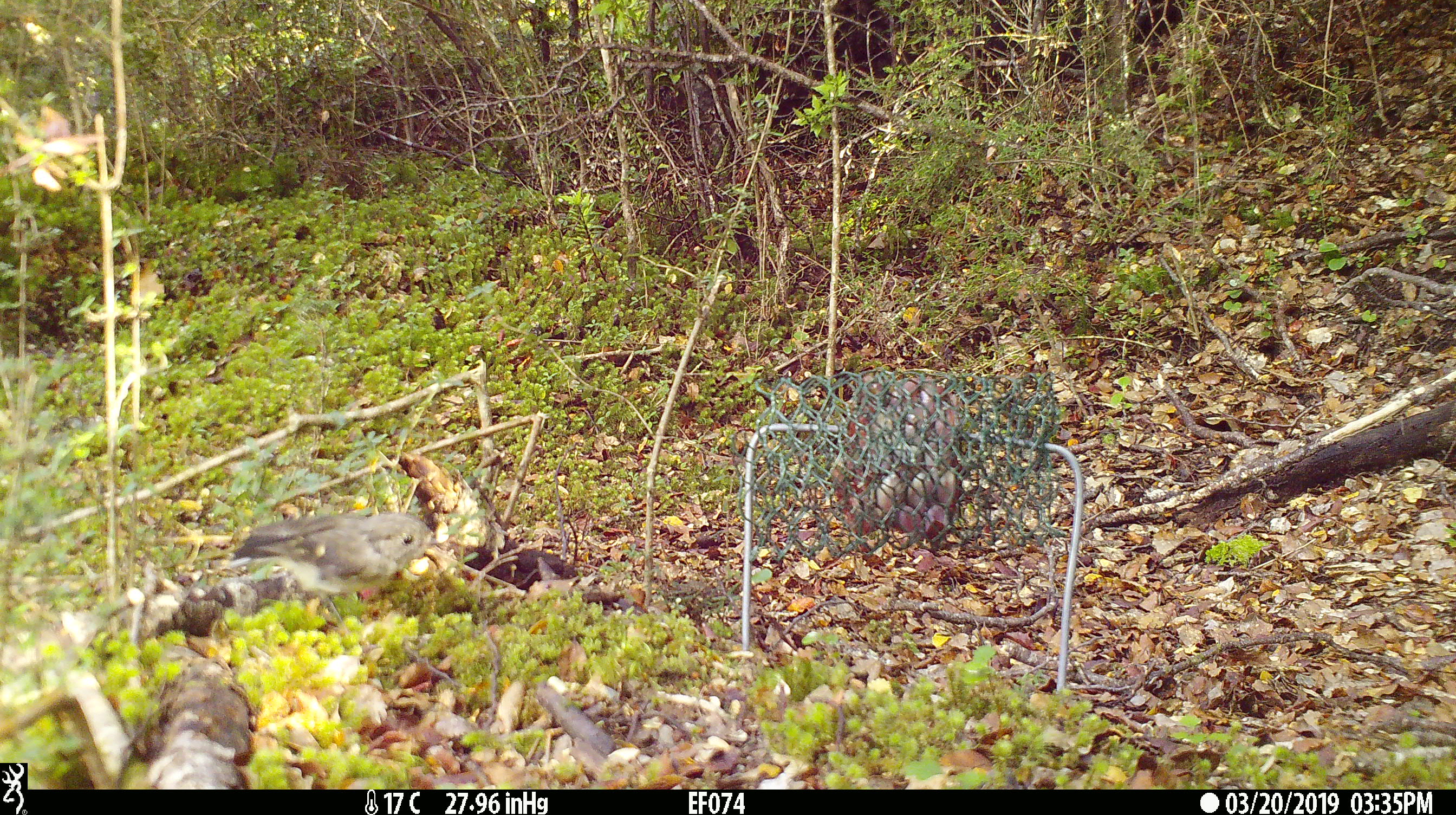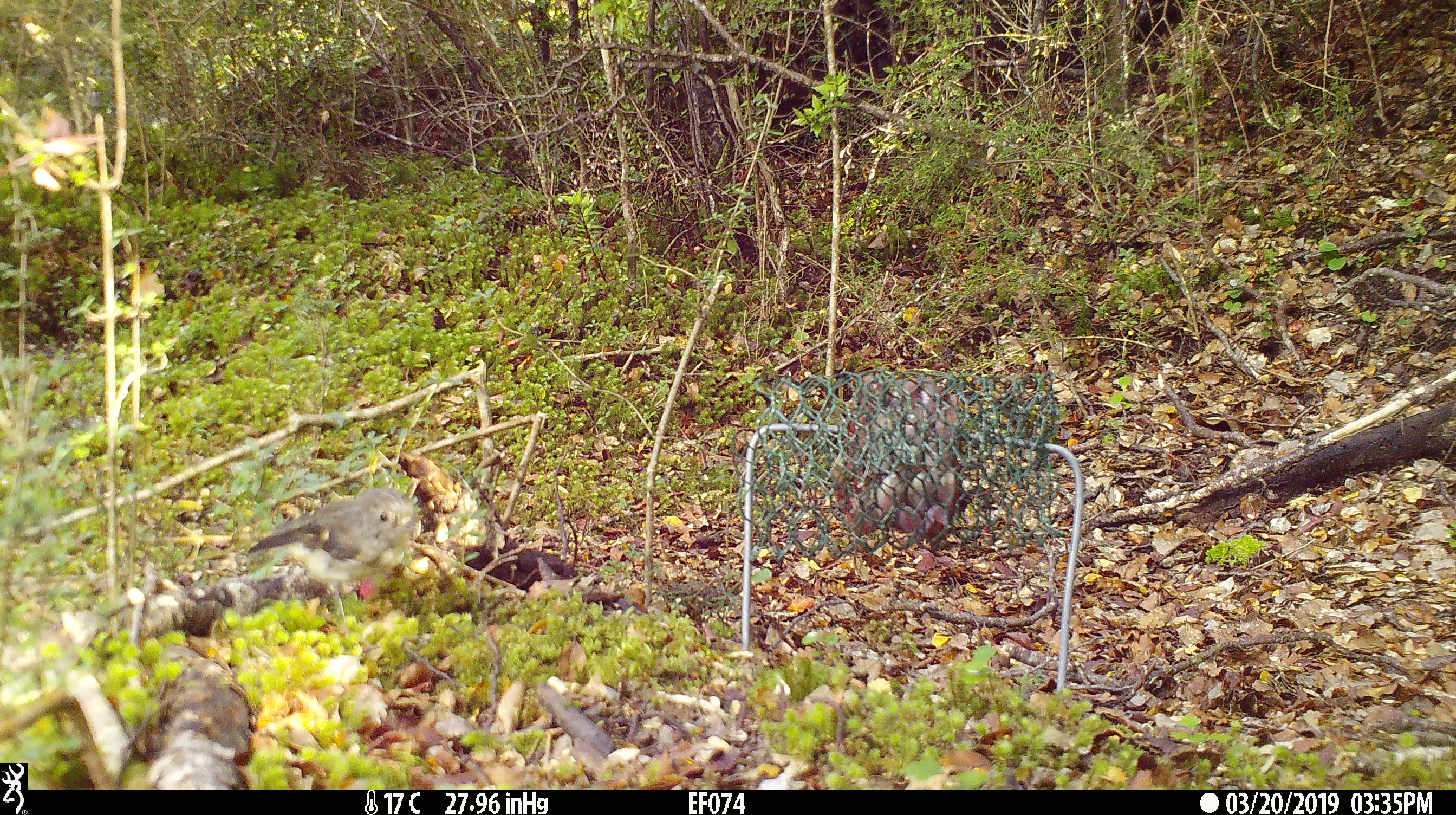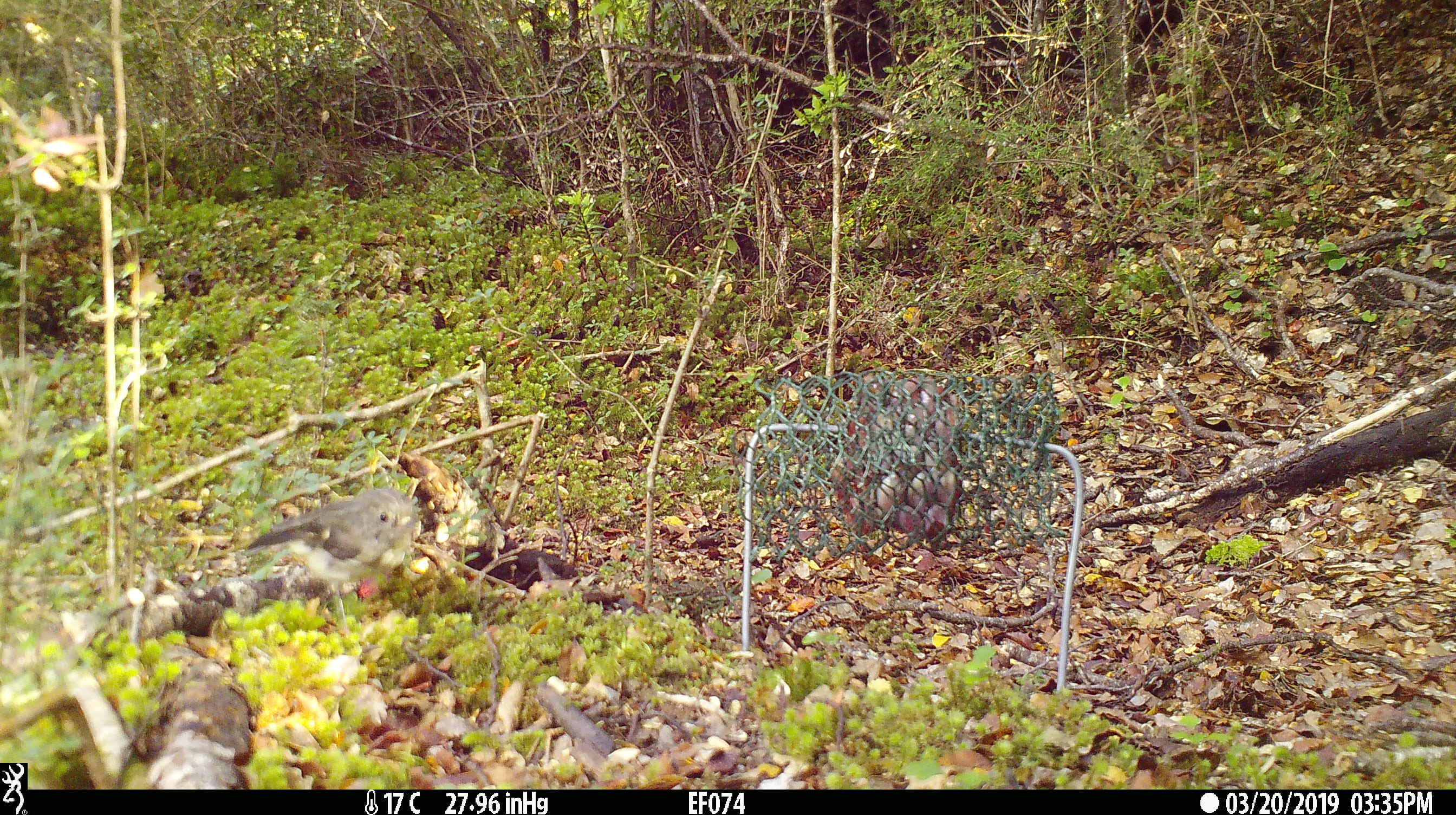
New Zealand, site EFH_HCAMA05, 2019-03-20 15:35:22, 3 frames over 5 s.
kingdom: Animalia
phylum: Chordata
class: Aves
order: Passeriformes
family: Petroicidae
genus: Petroica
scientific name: Petroica australis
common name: new zealand robin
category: robin